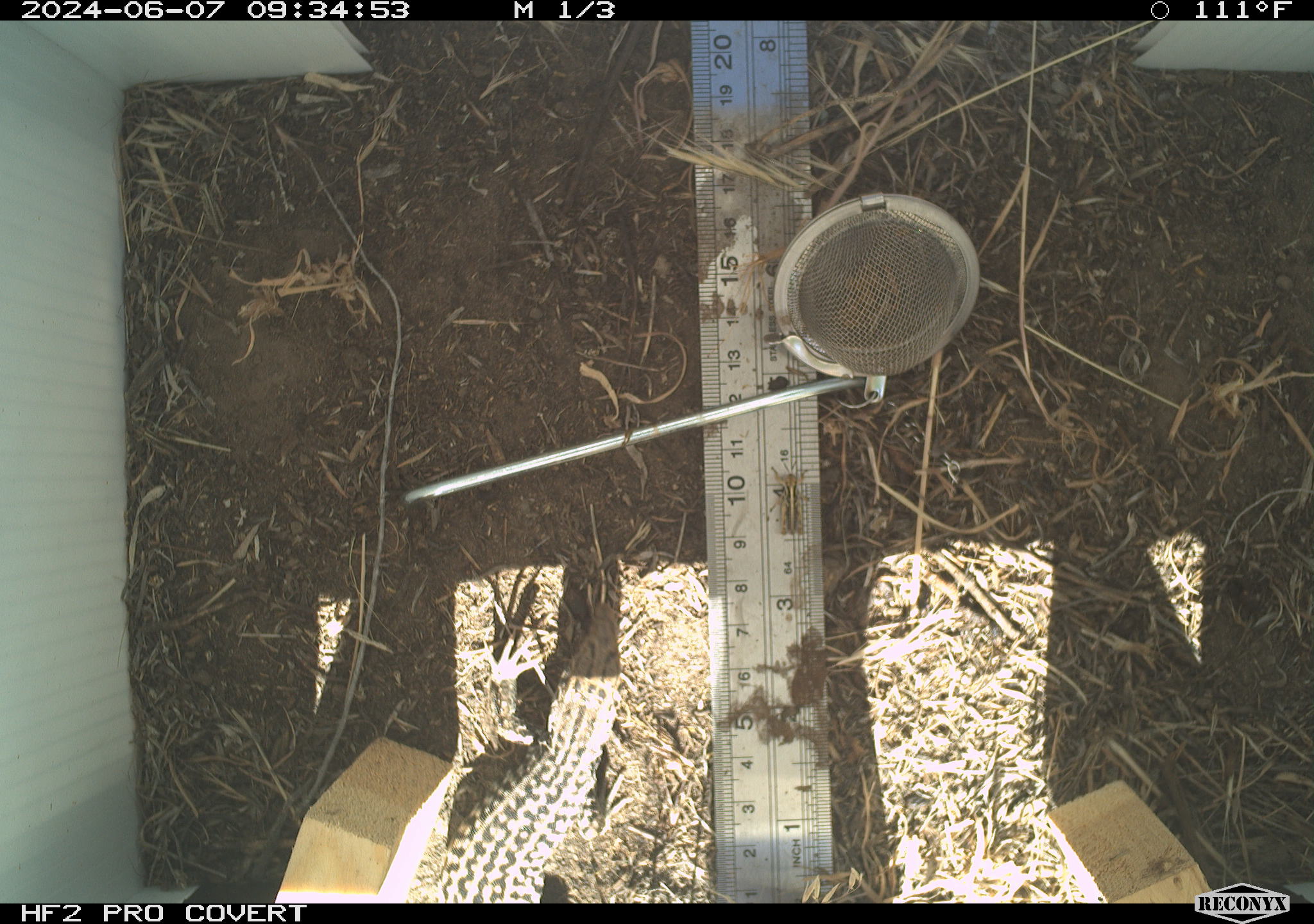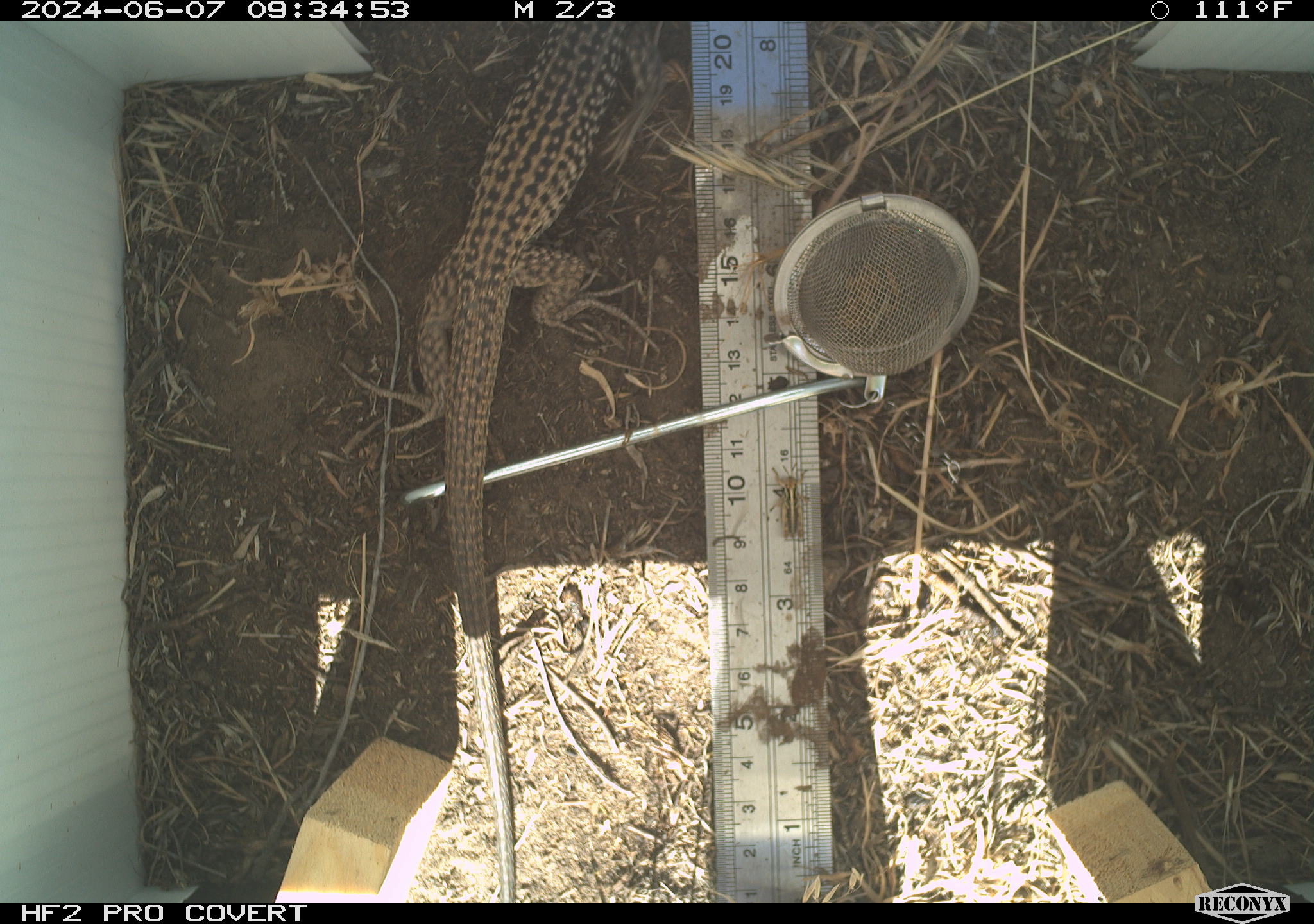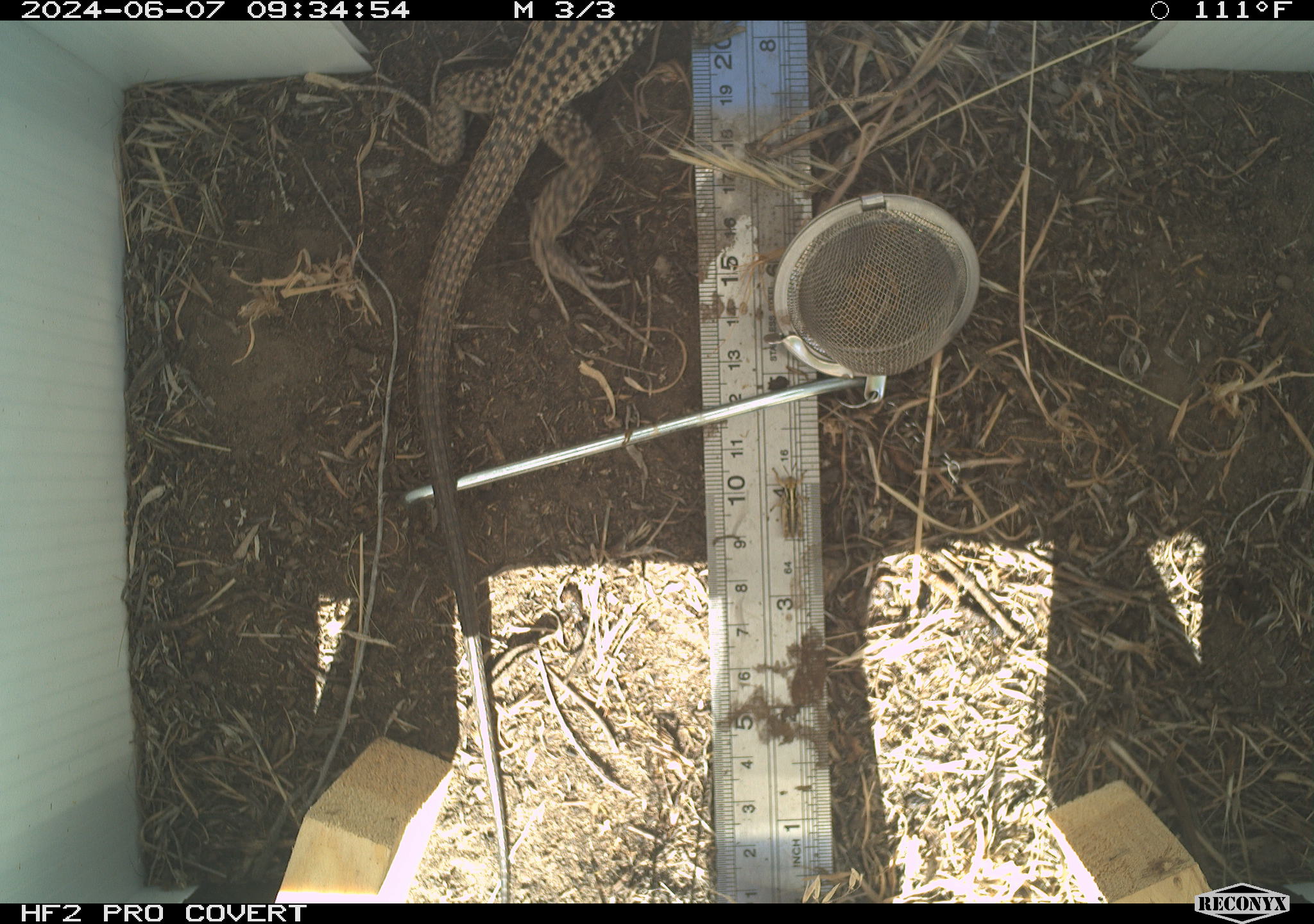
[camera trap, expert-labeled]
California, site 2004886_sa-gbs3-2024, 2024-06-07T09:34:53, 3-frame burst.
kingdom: Animalia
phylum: Chordata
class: Reptilia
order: Squamata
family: Teiidae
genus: Aspidoscelis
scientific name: Aspidoscelis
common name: whiptail lizards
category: aspidoscelis species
Aspidoscelis species (whiptail lizards) (Aspidoscelis).